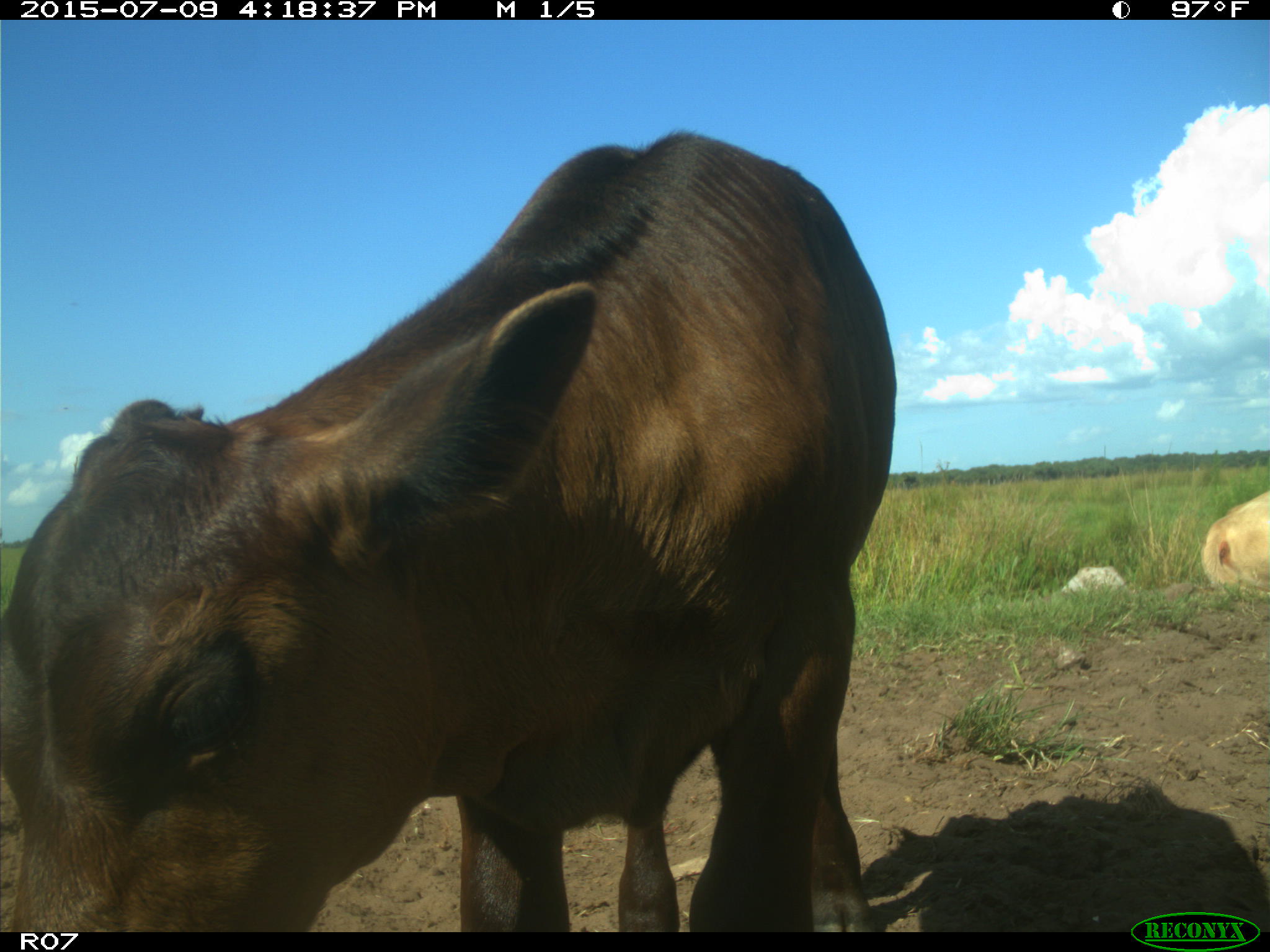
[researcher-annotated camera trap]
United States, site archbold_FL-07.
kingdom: Animalia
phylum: Chordata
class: Mammalia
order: Artiodactyla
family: Bovidae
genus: Bos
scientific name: Bos taurus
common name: domestic cow